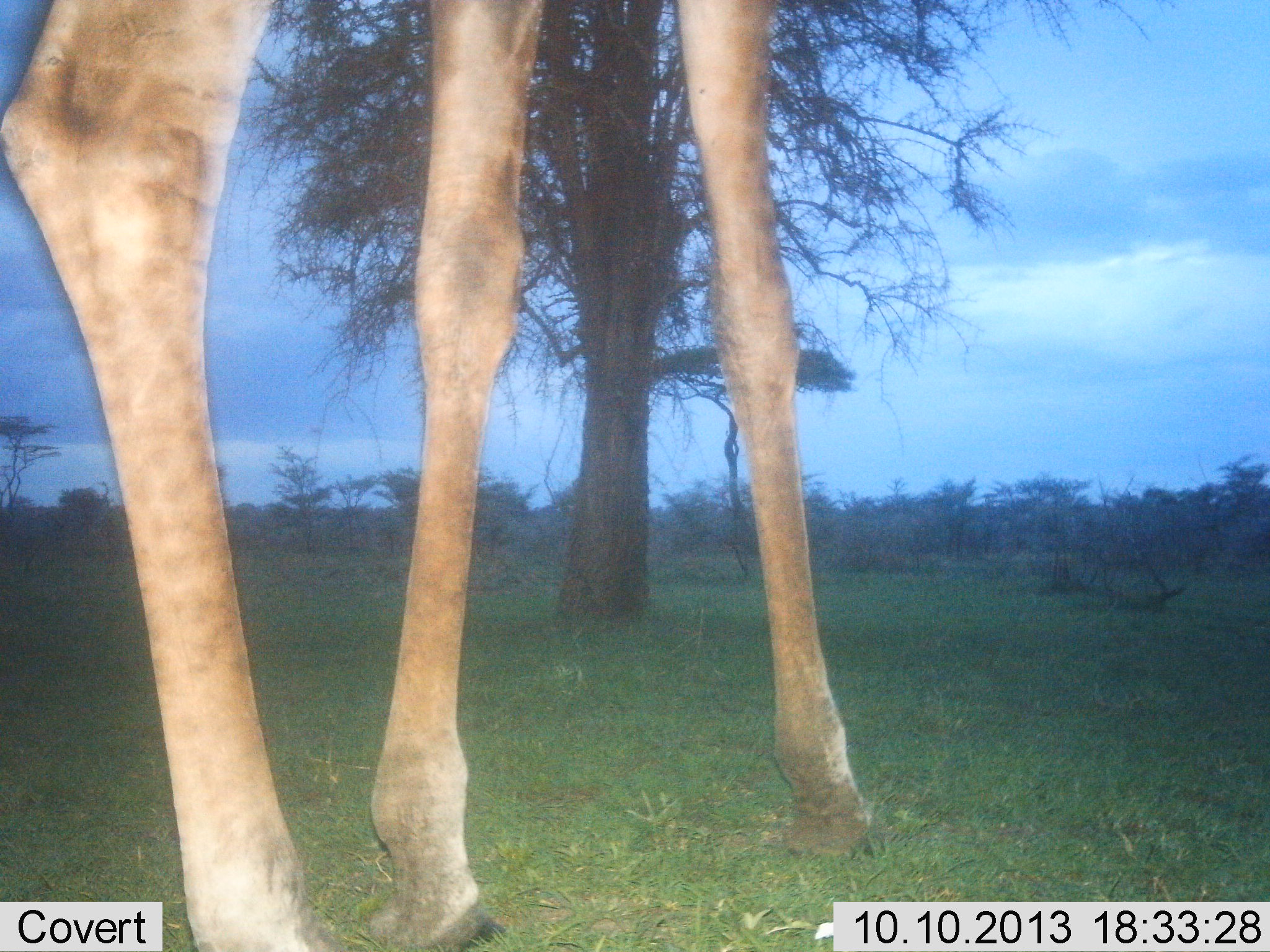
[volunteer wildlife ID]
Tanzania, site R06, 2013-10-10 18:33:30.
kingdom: Animalia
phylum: Chordata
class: Mammalia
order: Artiodactyla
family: Giraffidae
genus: Giraffa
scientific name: Giraffa camelopardalis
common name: giraffe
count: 1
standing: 50%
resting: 0%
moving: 50%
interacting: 0%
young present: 0%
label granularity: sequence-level